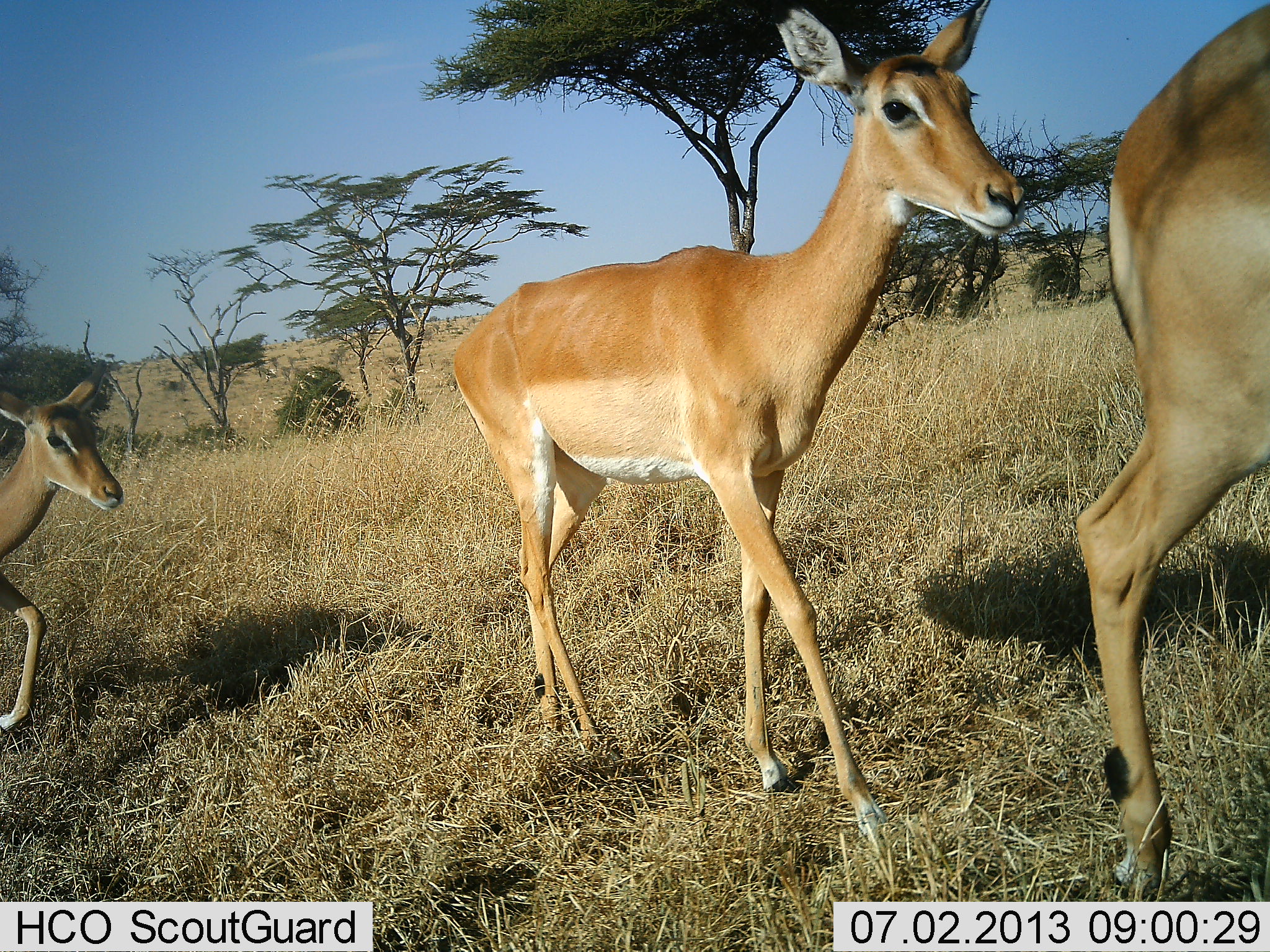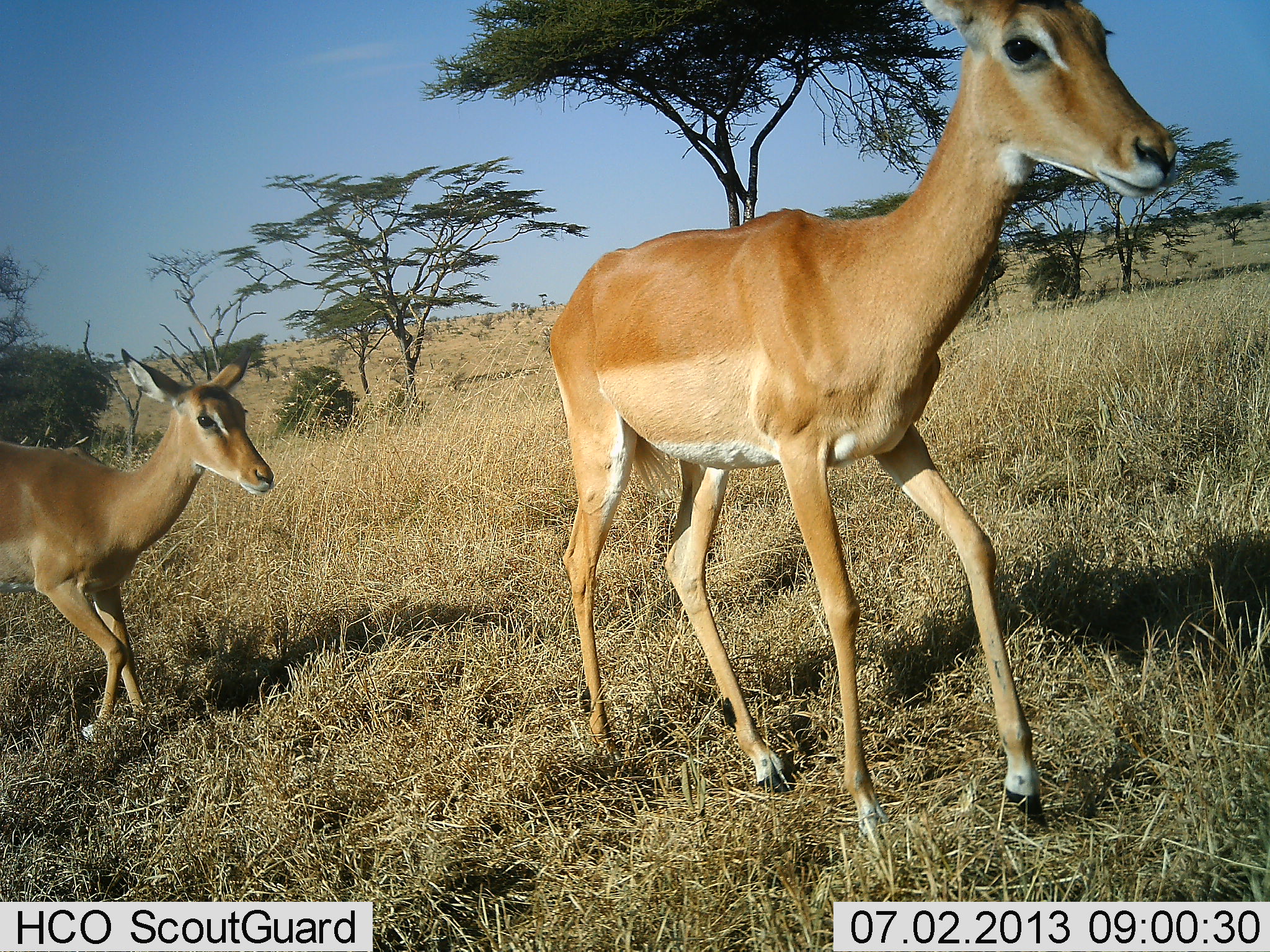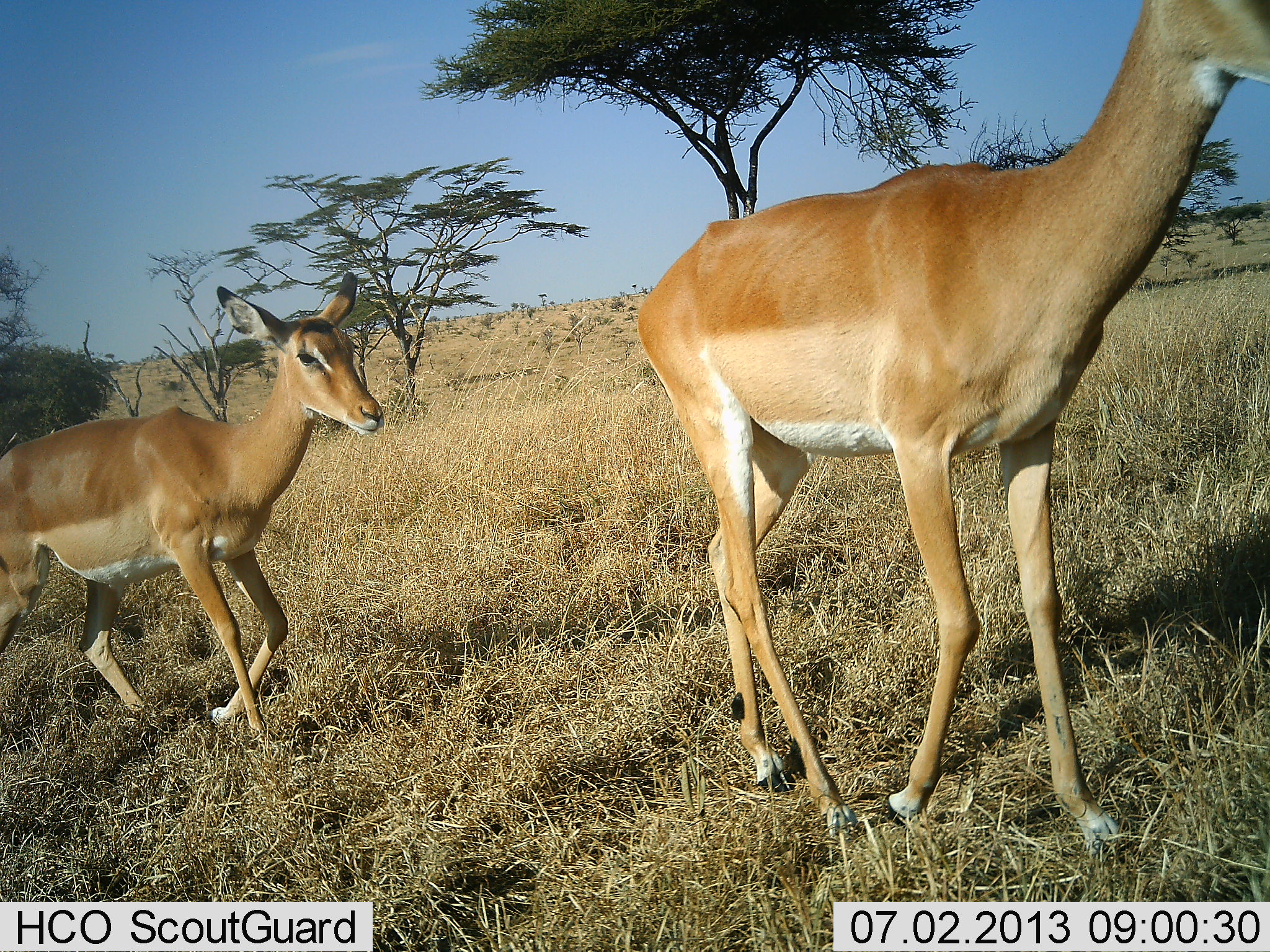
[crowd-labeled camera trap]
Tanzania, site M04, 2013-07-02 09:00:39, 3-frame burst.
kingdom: Animalia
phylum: Chordata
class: Mammalia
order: Artiodactyla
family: Bovidae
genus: Aepyceros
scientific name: Aepyceros melampus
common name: impala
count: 3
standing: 0%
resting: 0%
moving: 100%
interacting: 0%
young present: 30%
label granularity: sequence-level